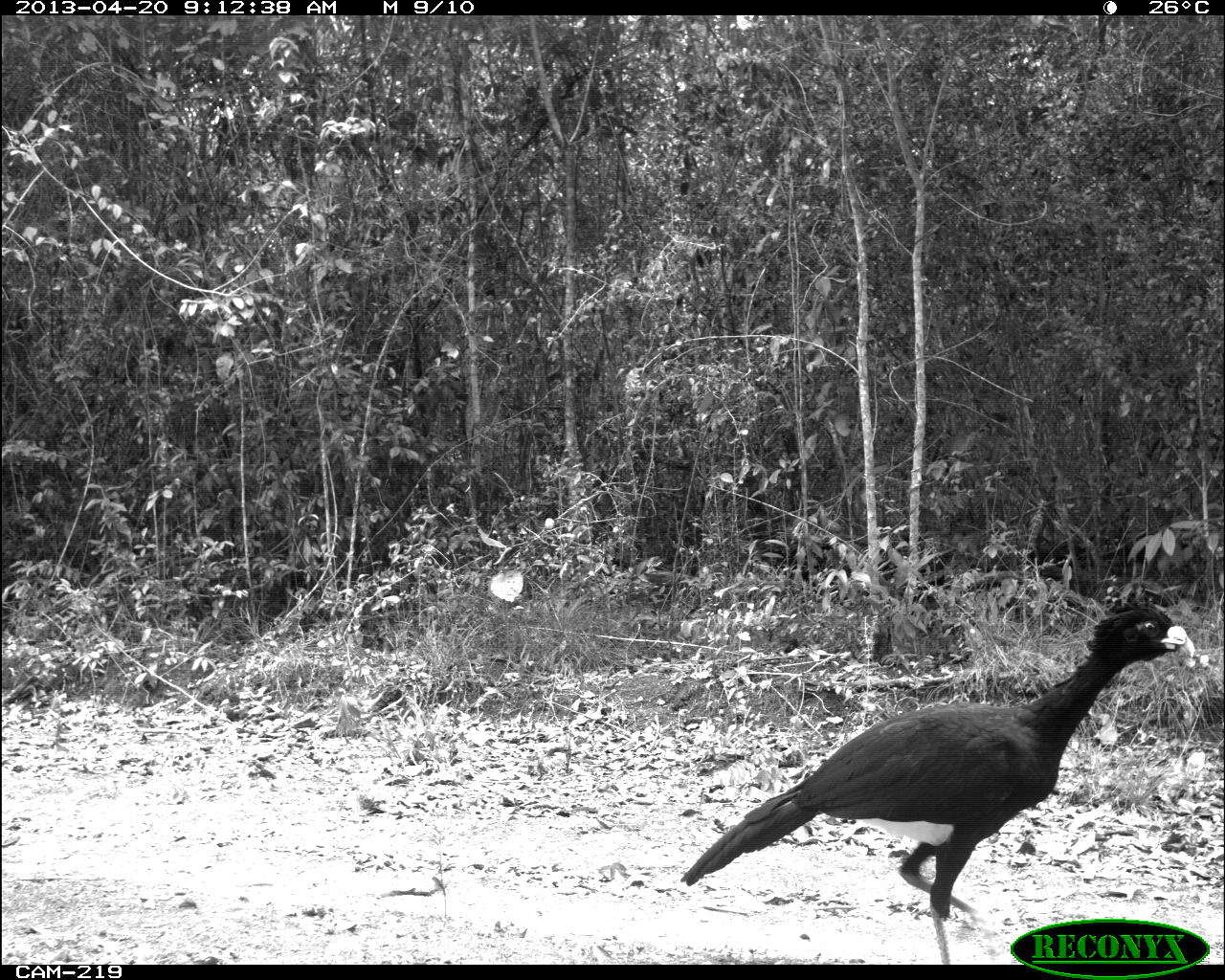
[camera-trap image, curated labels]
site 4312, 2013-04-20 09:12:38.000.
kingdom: Animalia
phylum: Chordata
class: Aves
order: Galliformes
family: Cracidae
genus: Crax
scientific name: Crax rubra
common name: great curassow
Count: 1.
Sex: male.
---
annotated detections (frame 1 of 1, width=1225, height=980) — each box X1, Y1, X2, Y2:
crax rubra: 680, 596, 1196, 962